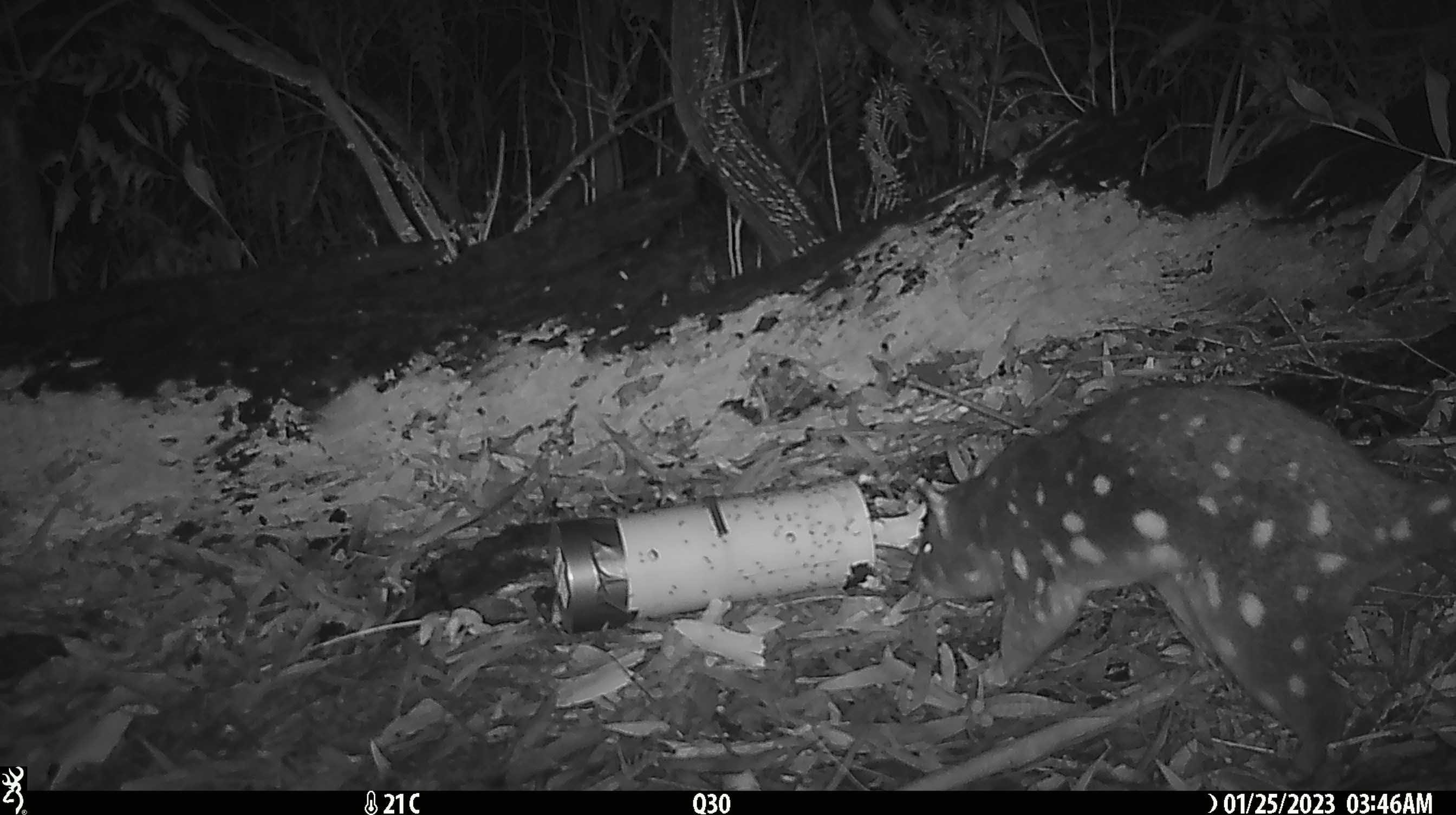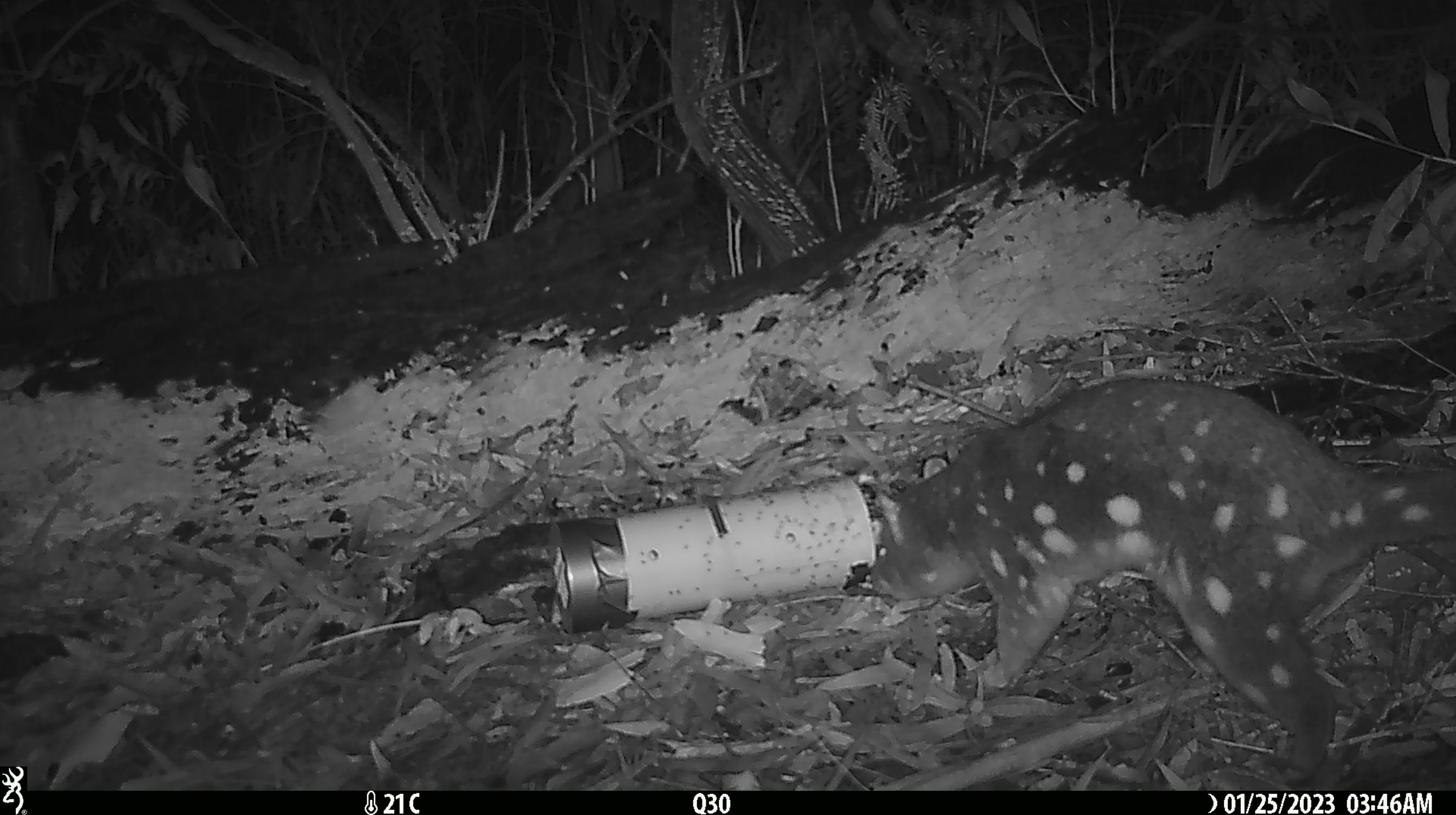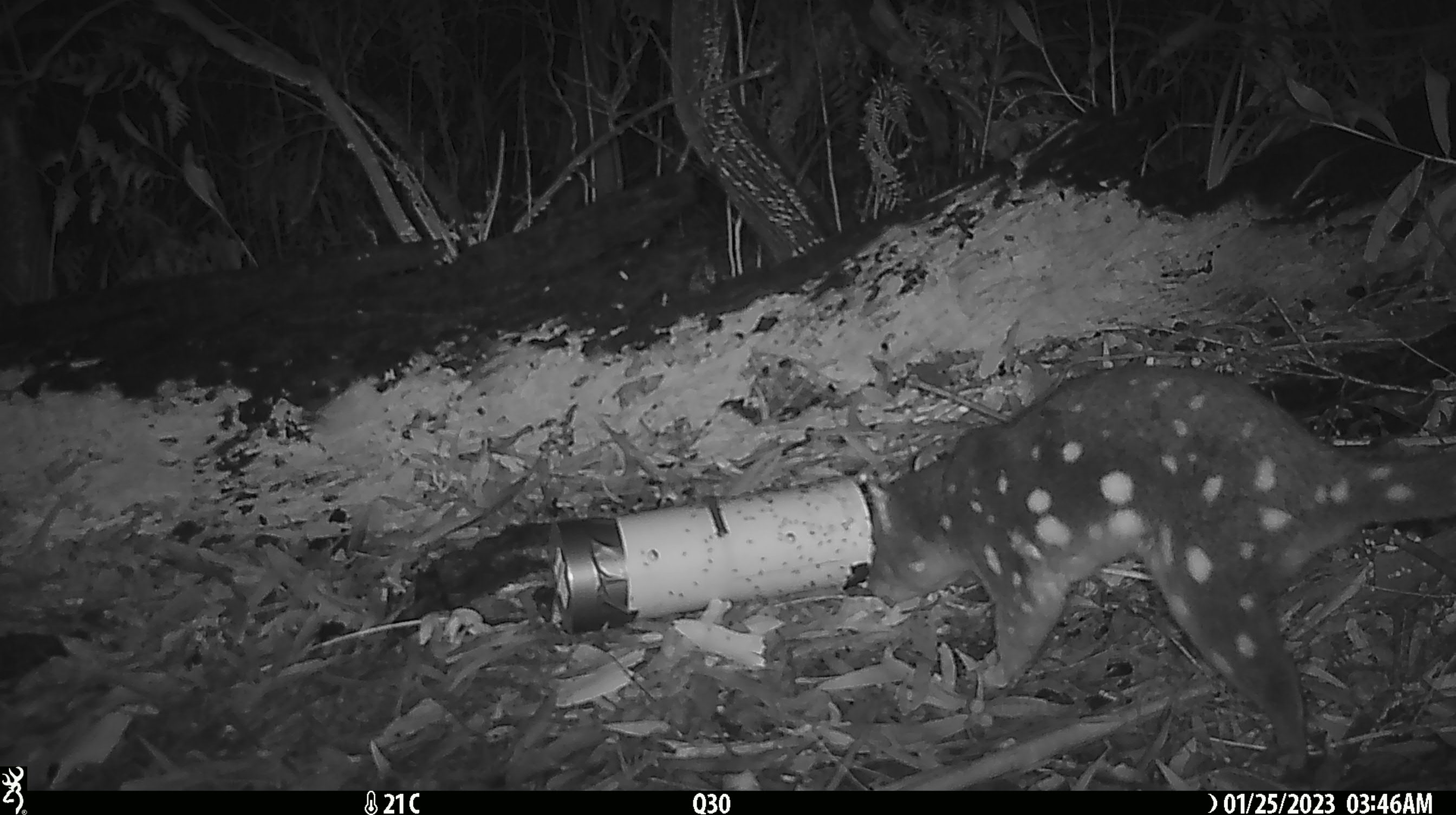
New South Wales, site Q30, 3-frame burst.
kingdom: Animalia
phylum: Chordata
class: Mammalia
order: Dasyuromorphia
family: Dasyuridae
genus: Dasyurus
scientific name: Dasyurus maculatus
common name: spotted-tailed quoll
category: quoll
Quoll (spotted-tailed quoll) (Dasyurus maculatus).